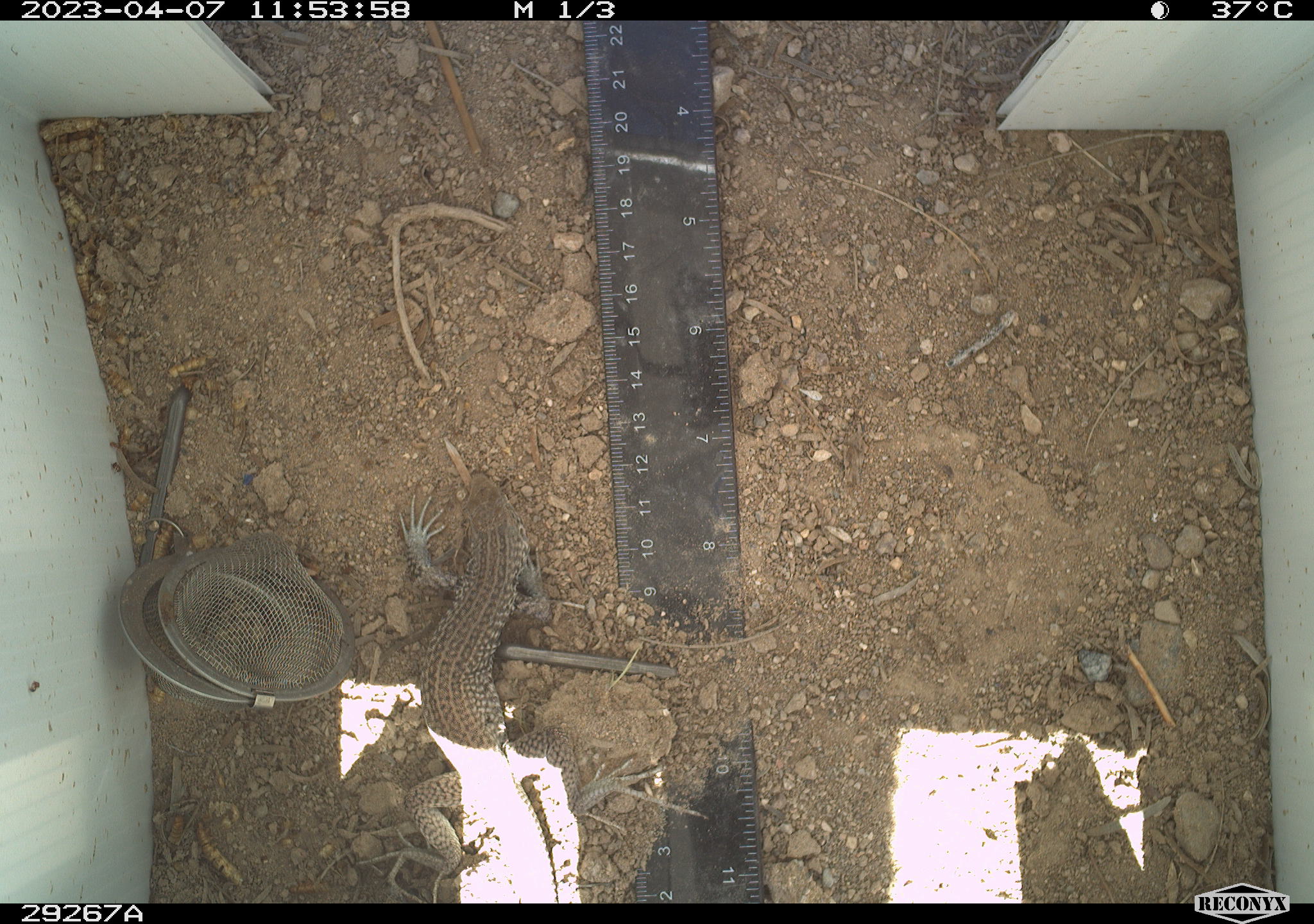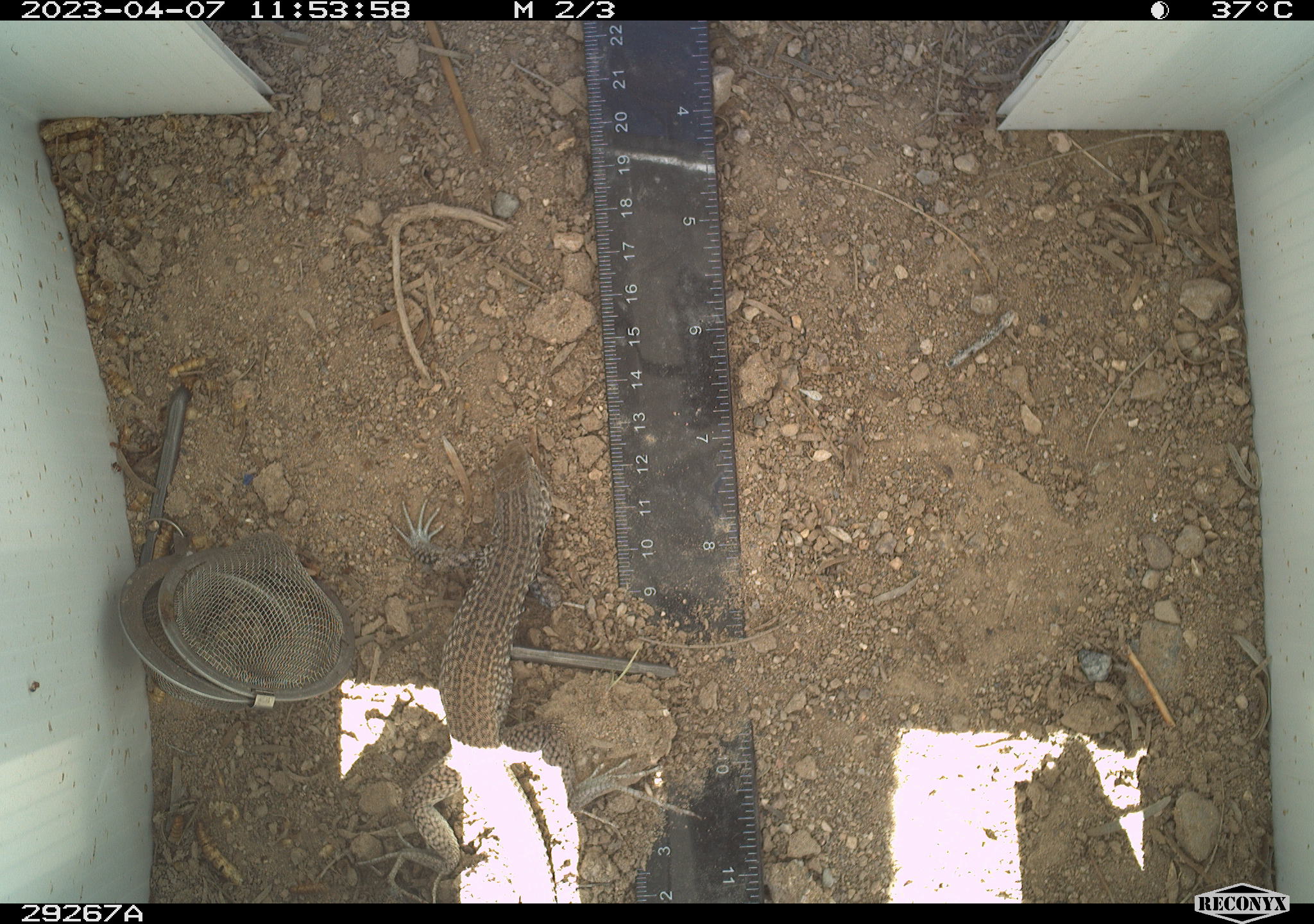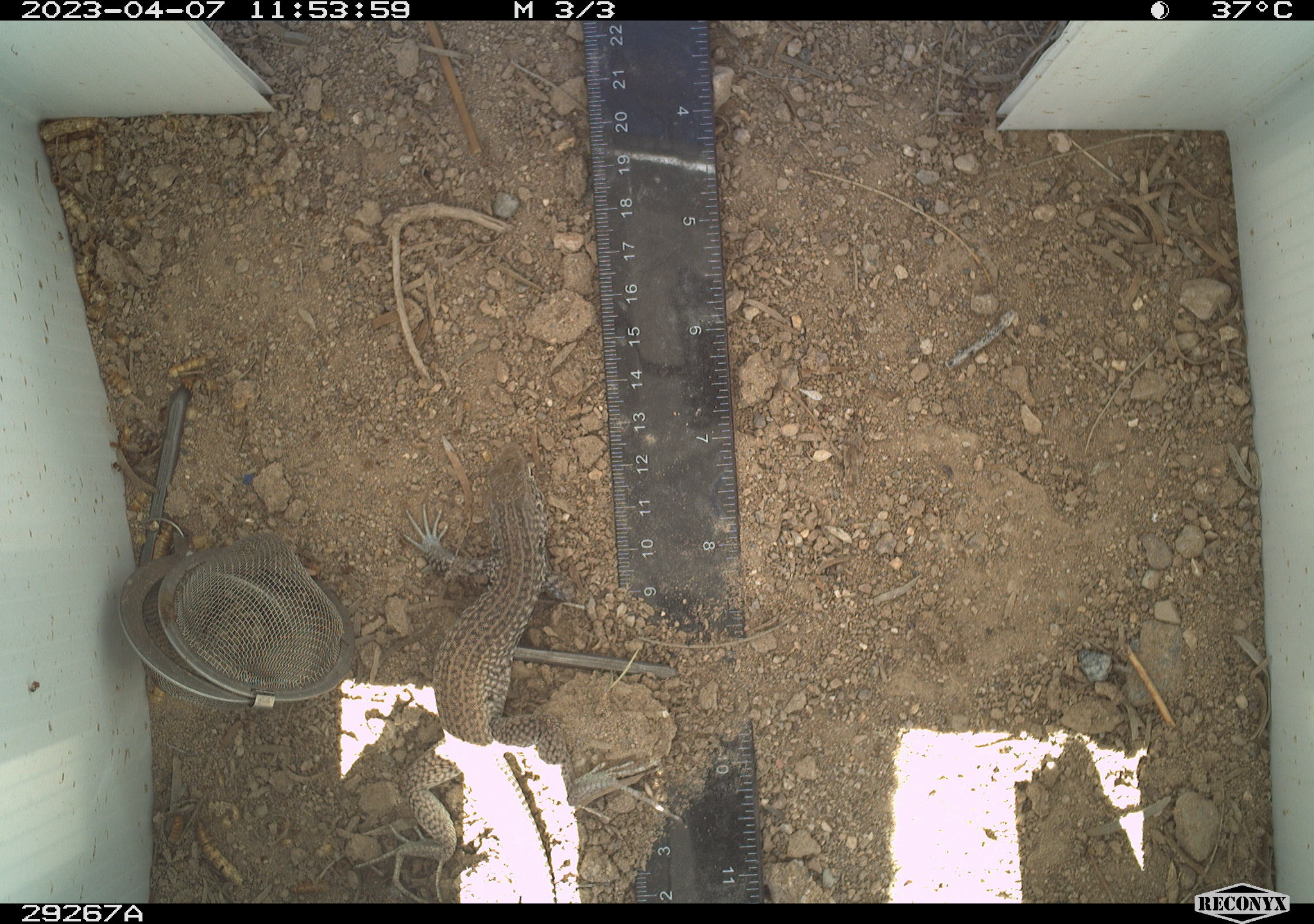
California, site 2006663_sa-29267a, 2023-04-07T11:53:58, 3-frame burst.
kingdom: Animalia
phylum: Chordata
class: Reptilia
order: Squamata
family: Teiidae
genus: Aspidoscelis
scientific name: Aspidoscelis tigris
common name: western whiptail